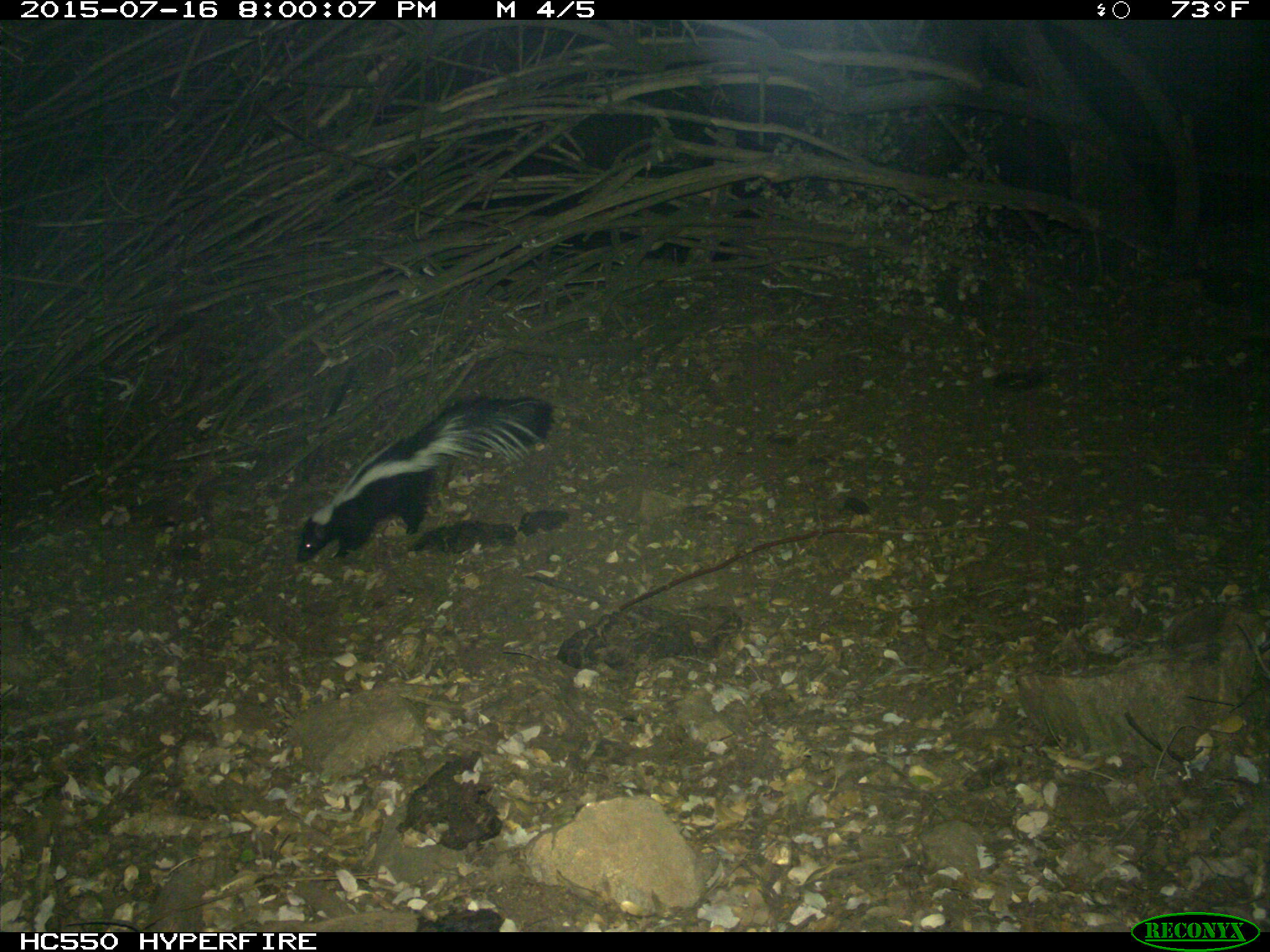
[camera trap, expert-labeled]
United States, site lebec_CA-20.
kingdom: Animalia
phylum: Chordata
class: Mammalia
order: Carnivora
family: Mephitidae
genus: Mephitis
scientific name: Mephitis mephitis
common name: striped skunk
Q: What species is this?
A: Mephitis mephitis (striped skunk).